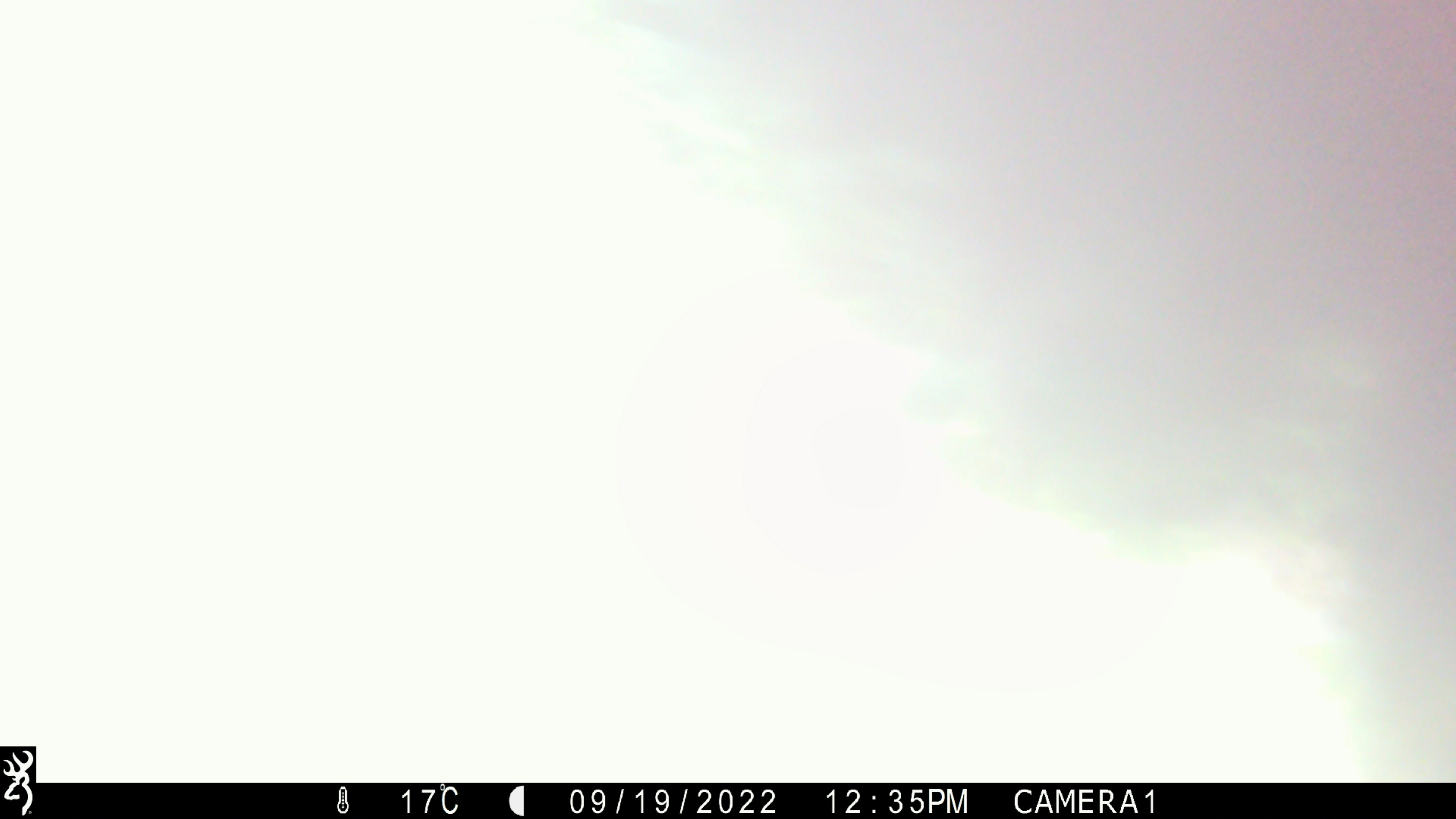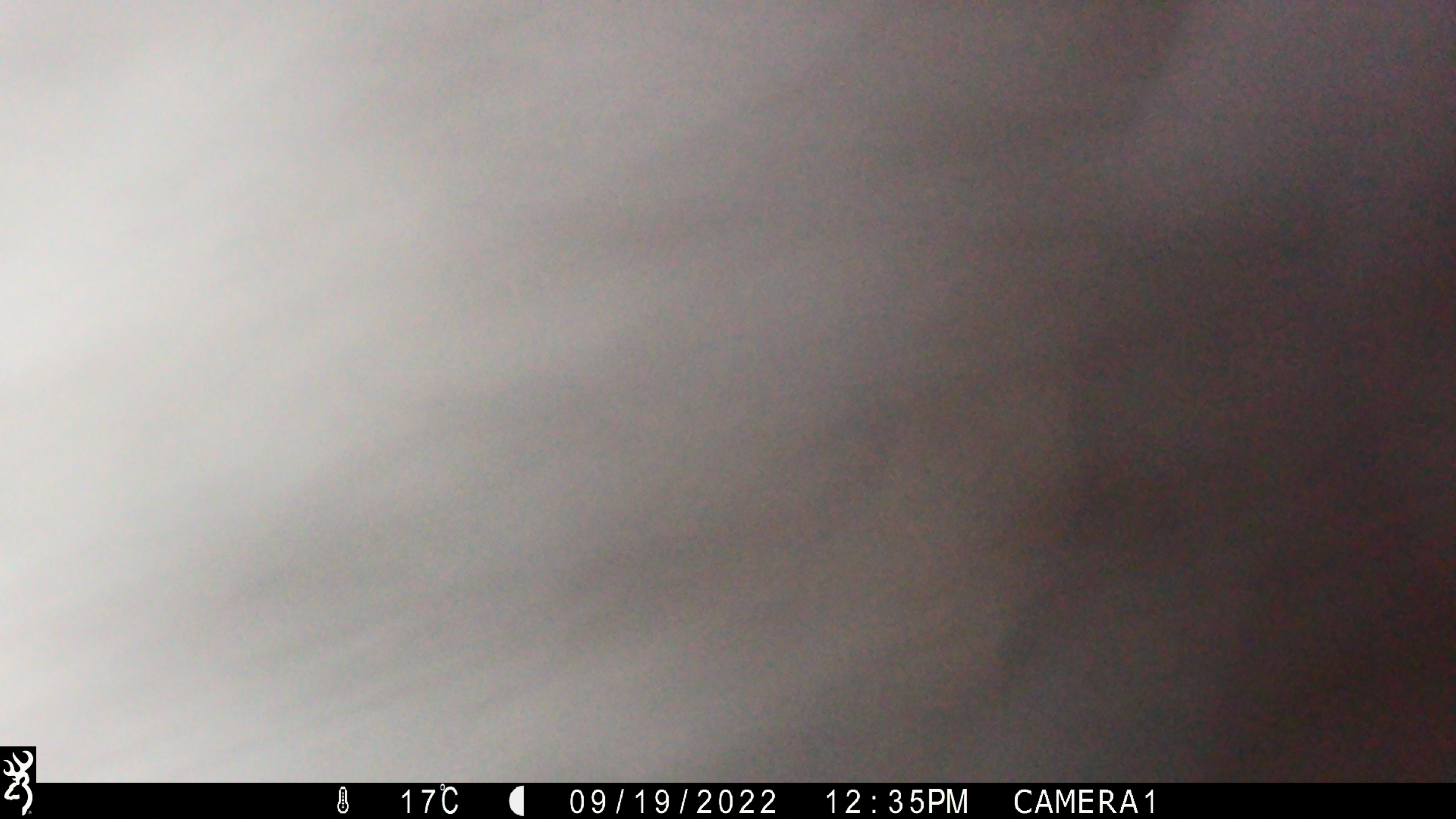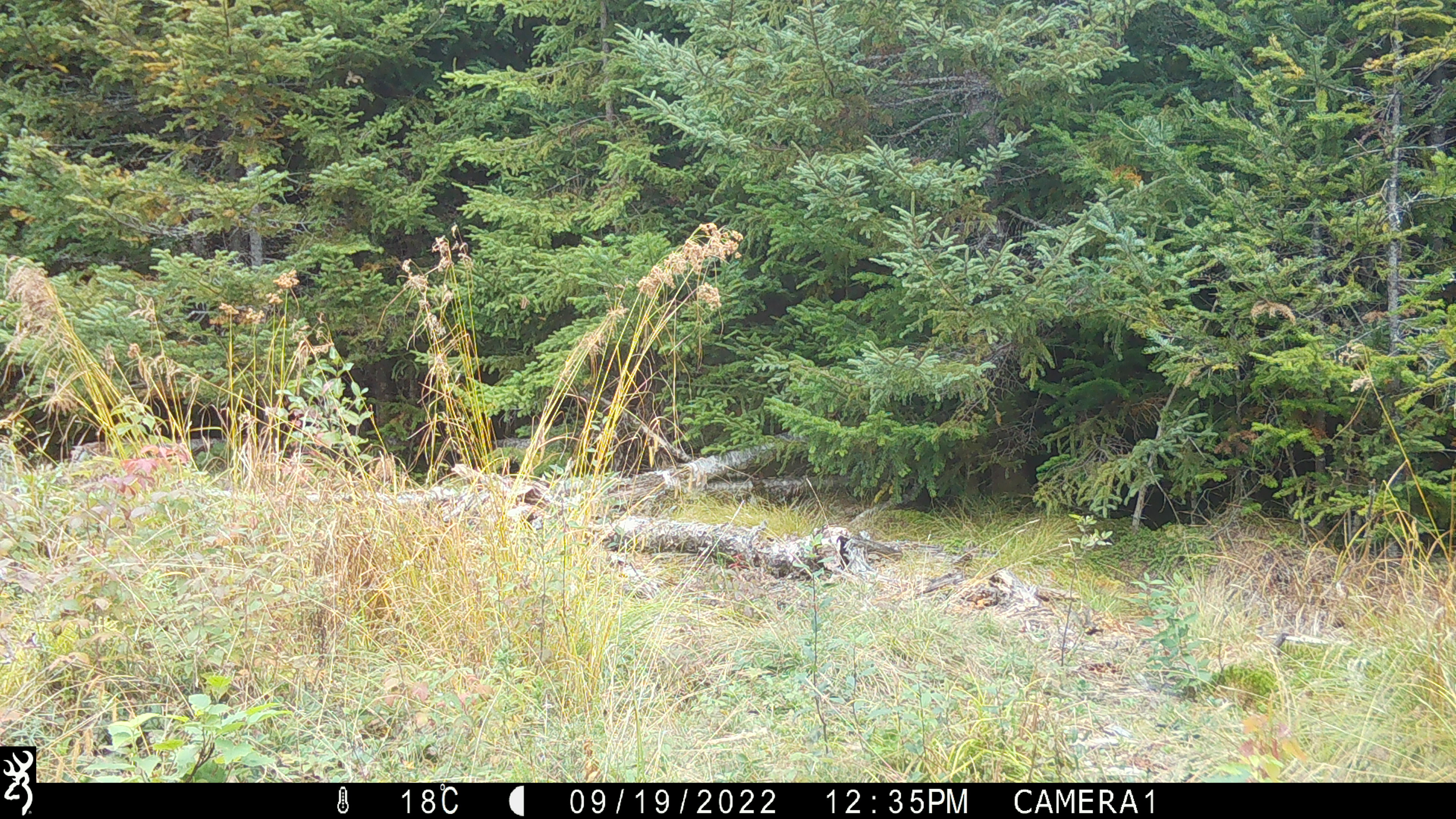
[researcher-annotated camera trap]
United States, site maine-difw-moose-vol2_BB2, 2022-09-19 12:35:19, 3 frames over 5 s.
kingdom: Animalia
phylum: Chordata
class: Mammalia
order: Carnivora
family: Ursidae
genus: Ursus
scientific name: Ursus americanus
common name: black bear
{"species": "black bear (Ursus americanus)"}